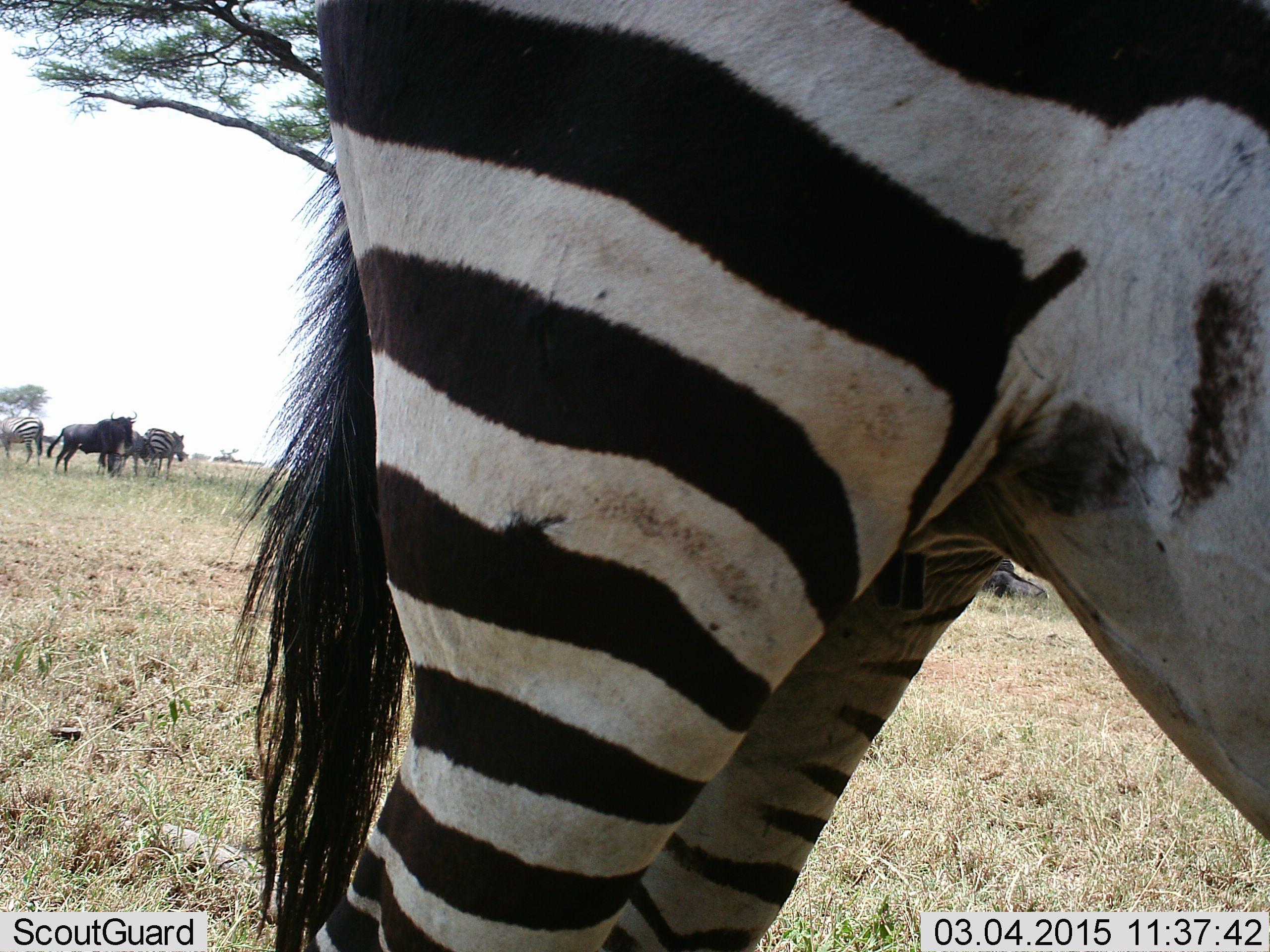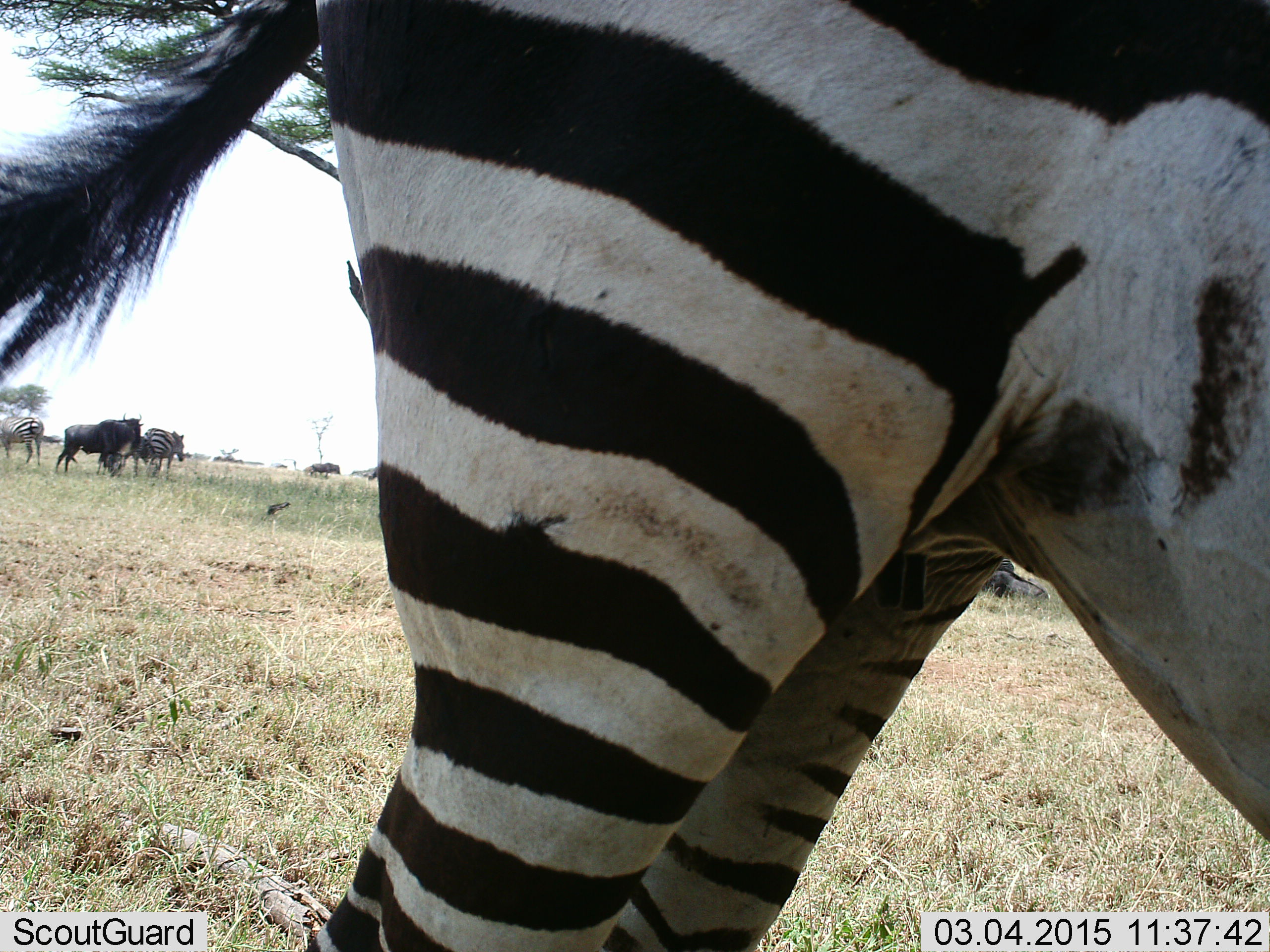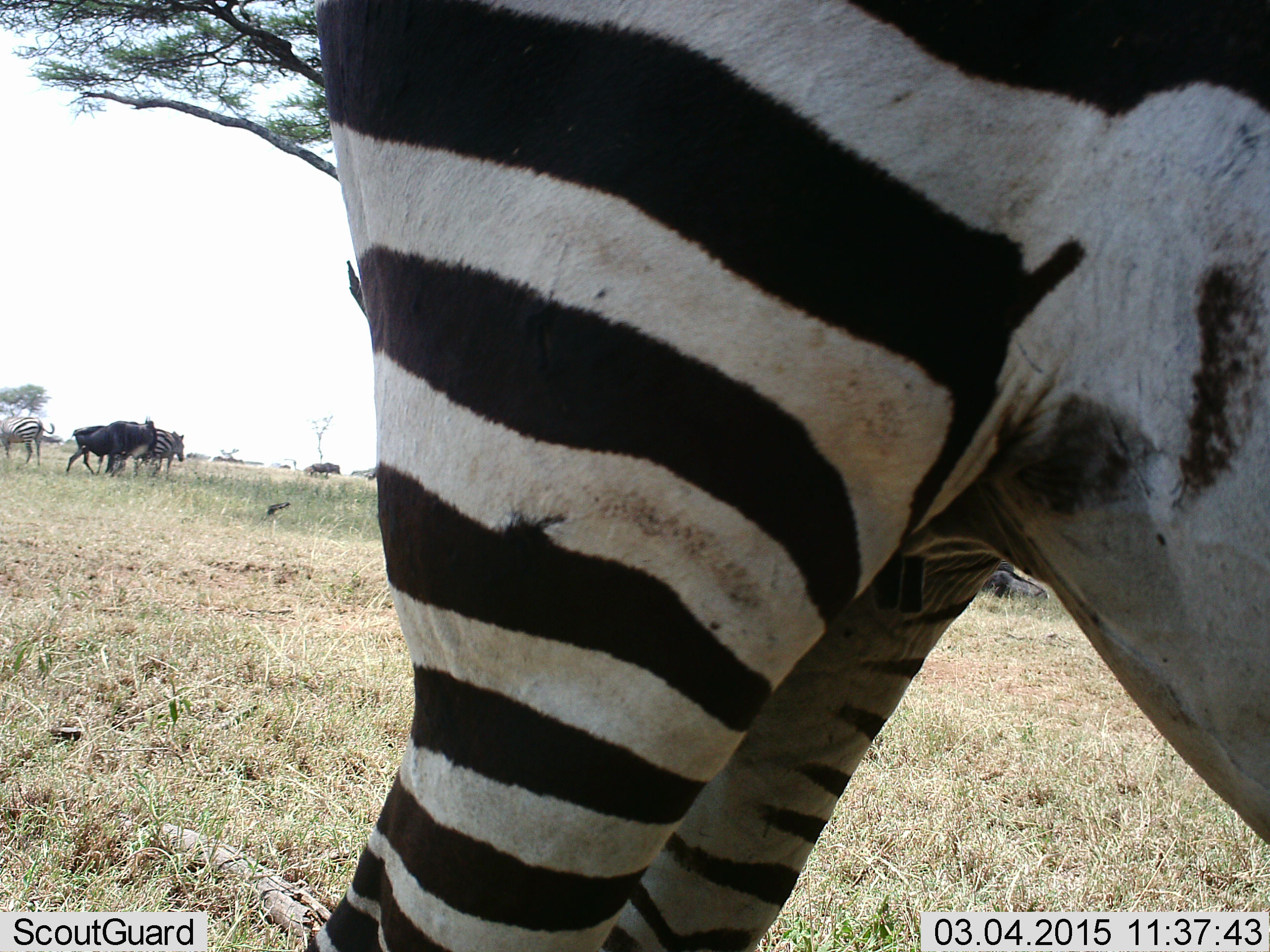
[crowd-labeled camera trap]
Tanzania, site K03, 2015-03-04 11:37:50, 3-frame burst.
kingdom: Animalia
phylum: Chordata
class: Mammalia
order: Artiodactyla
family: Bovidae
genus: Connochaetes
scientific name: Connochaetes taurinus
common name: blue wildebeest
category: wildebeest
Wildebeest (blue wildebeest) (Connochaetes taurinus), count 1. Behavior (volunteer vote fractions): standing 70%, resting 30%, moving 50%, interacting 0%. Young present (vote fraction): 0%. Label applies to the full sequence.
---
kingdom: Animalia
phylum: Chordata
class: Mammalia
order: Perissodactyla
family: Equidae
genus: Equus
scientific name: Equus quagga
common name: plains zebra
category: zebra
Zebra (plains zebra) (Equus quagga), count 3. Behavior (volunteer vote fractions): standing 100%, resting 0%, moving 0%, interacting 0%. Young present (vote fraction): 0%. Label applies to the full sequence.